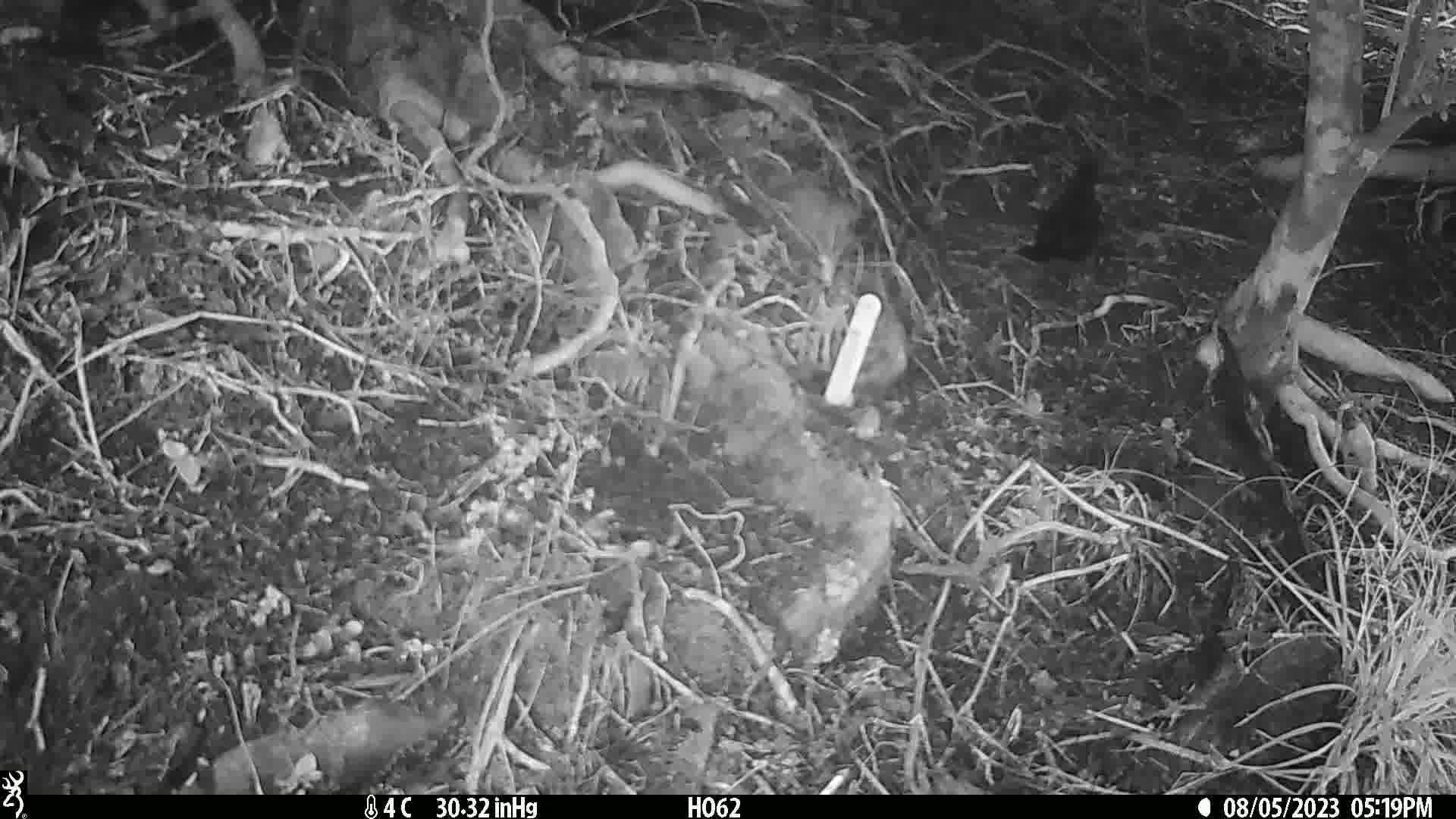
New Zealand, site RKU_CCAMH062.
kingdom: Animalia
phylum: Chordata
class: Aves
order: Passeriformes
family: Turdidae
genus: Turdus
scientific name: Turdus merula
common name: eurasian blackbird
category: blackbird